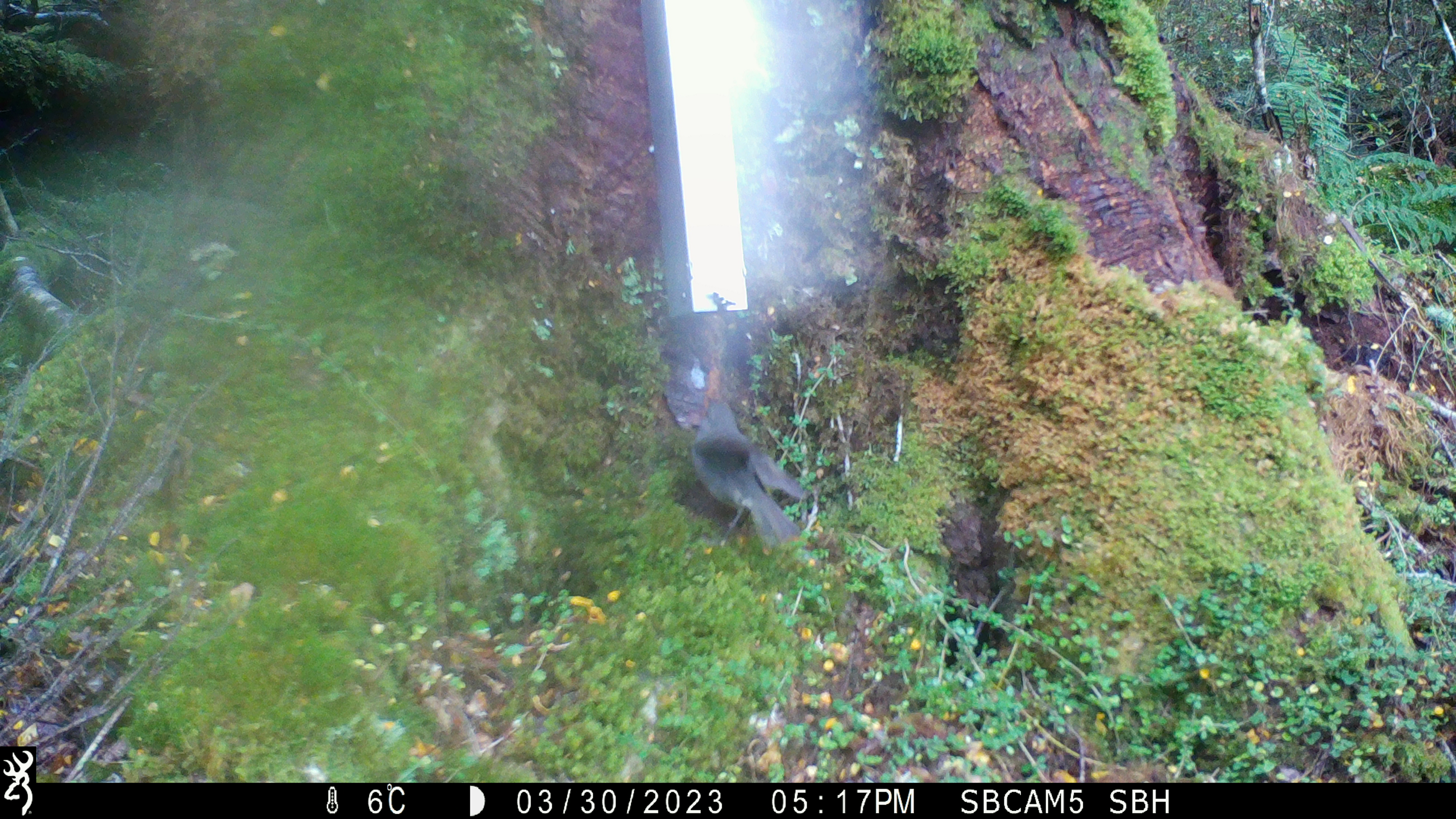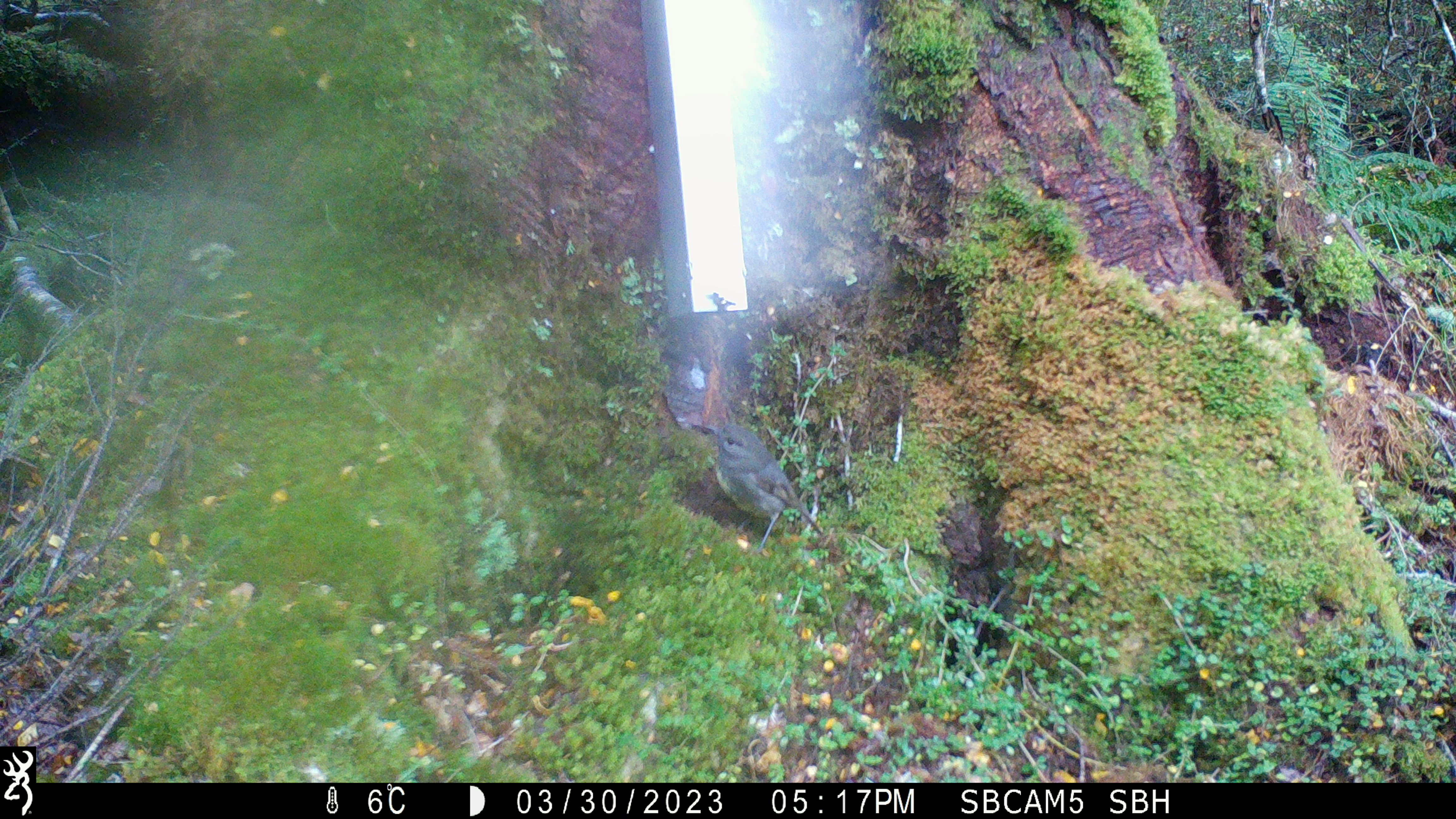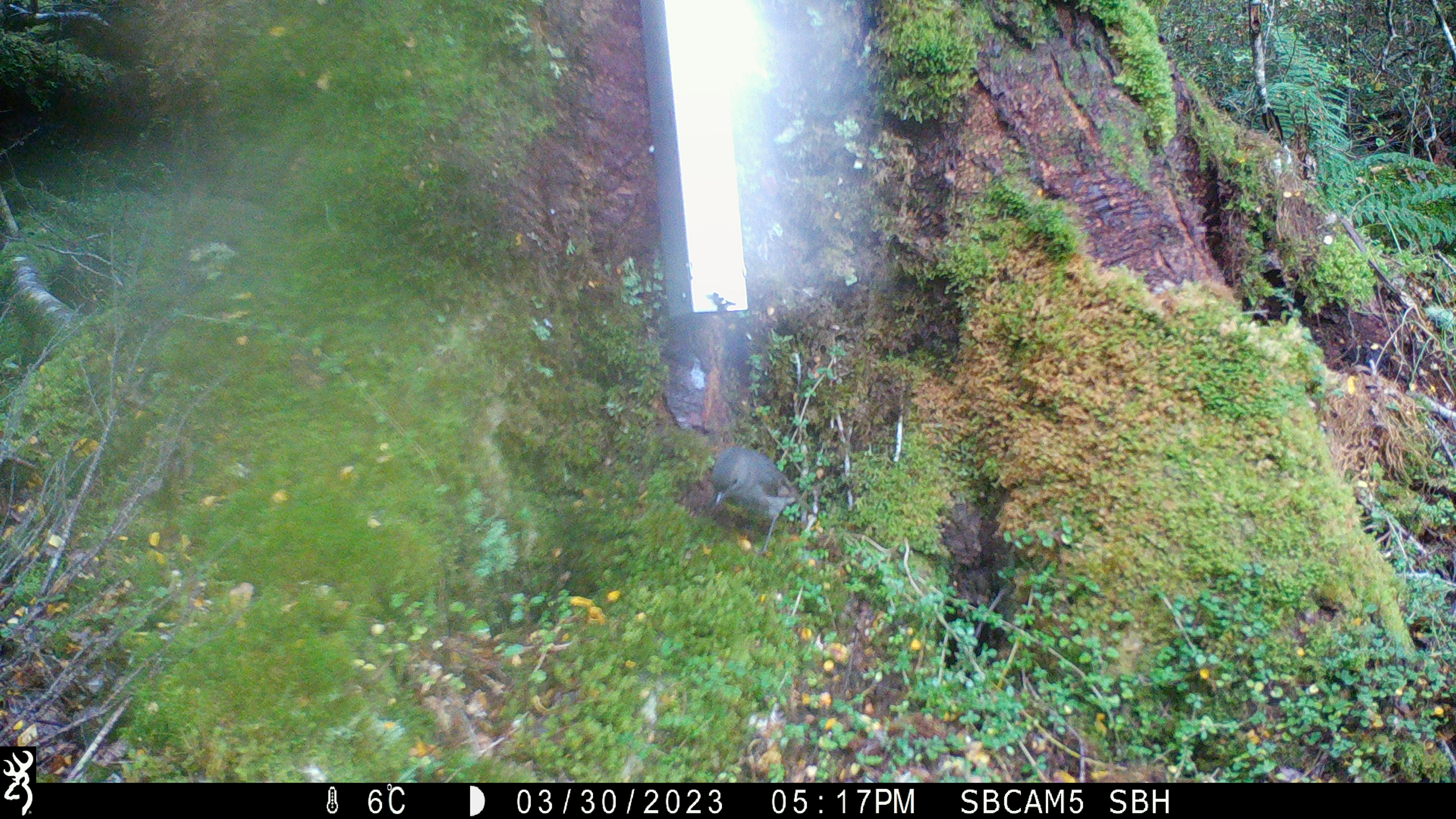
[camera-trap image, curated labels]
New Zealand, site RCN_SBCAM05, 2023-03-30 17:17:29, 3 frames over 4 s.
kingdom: Animalia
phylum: Chordata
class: Aves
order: Passeriformes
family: Petroicidae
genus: Petroica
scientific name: Petroica australis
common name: new zealand robin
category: robin